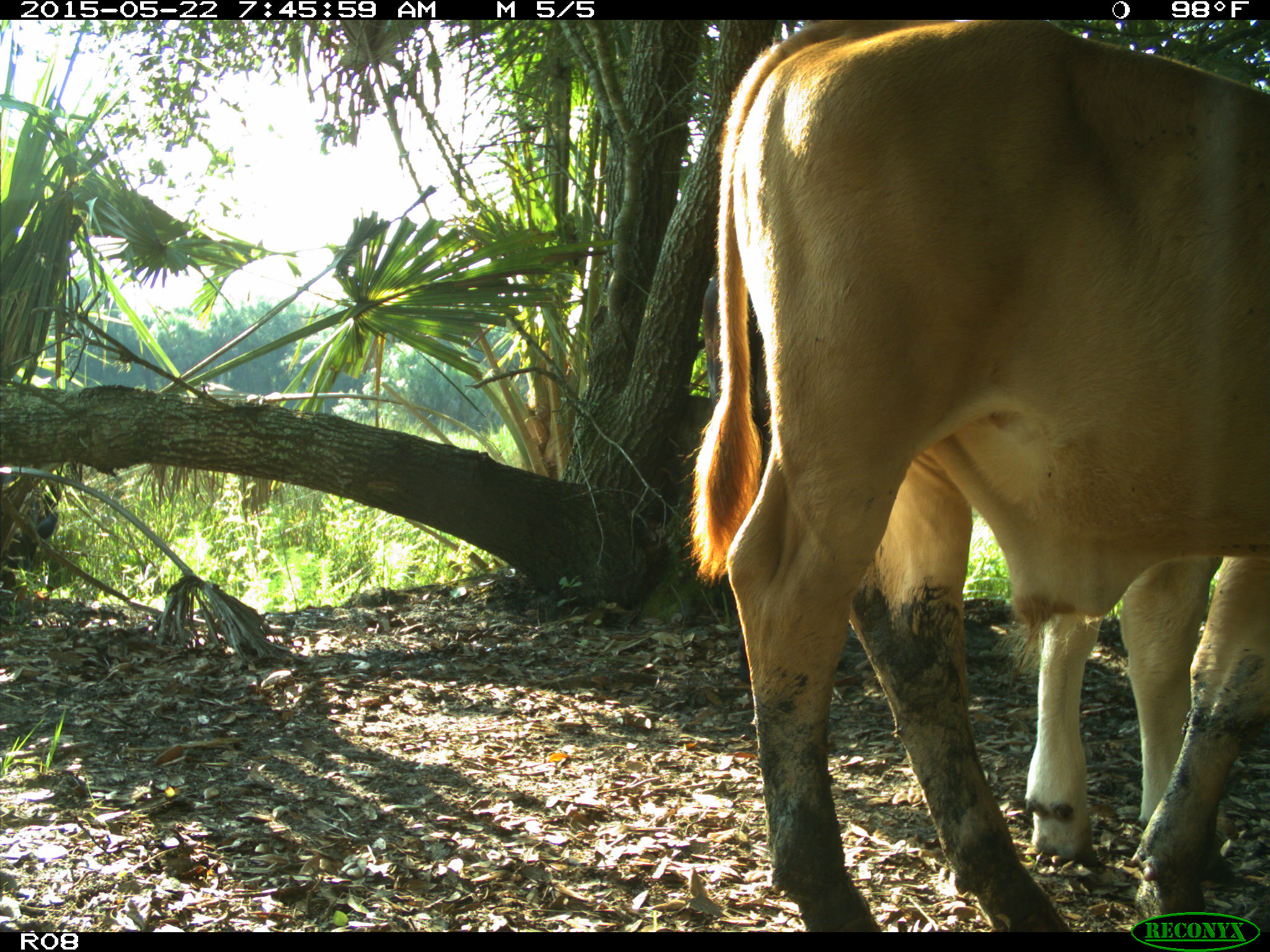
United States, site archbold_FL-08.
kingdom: Animalia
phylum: Chordata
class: Mammalia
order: Artiodactyla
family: Bovidae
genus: Bos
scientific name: Bos taurus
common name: domestic cow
Bos taurus (domestic cow).